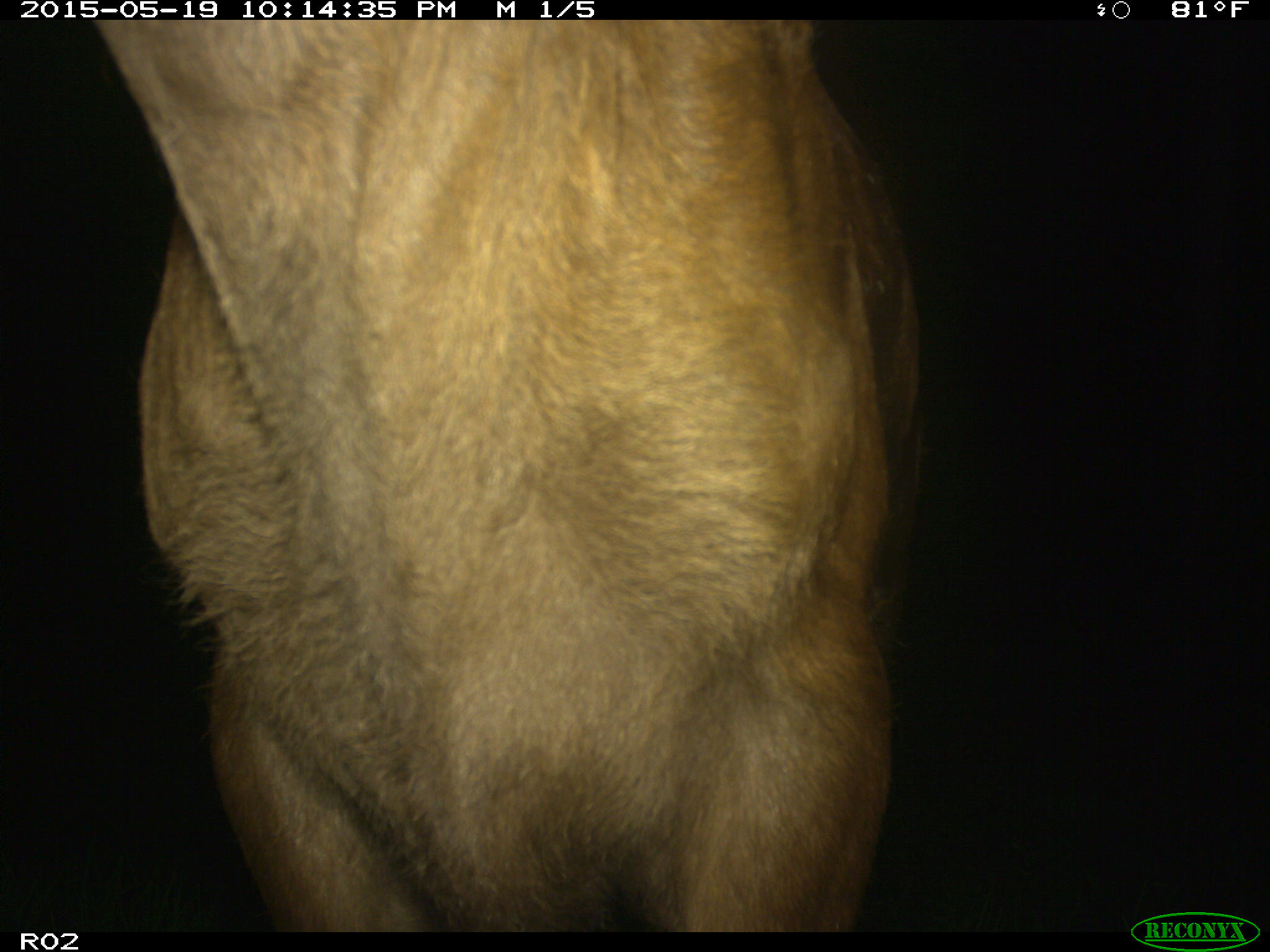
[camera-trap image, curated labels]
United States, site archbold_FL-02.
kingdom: Animalia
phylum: Chordata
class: Mammalia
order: Artiodactyla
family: Bovidae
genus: Bos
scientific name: Bos taurus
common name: domestic cow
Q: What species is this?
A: Bos taurus (domestic cow).